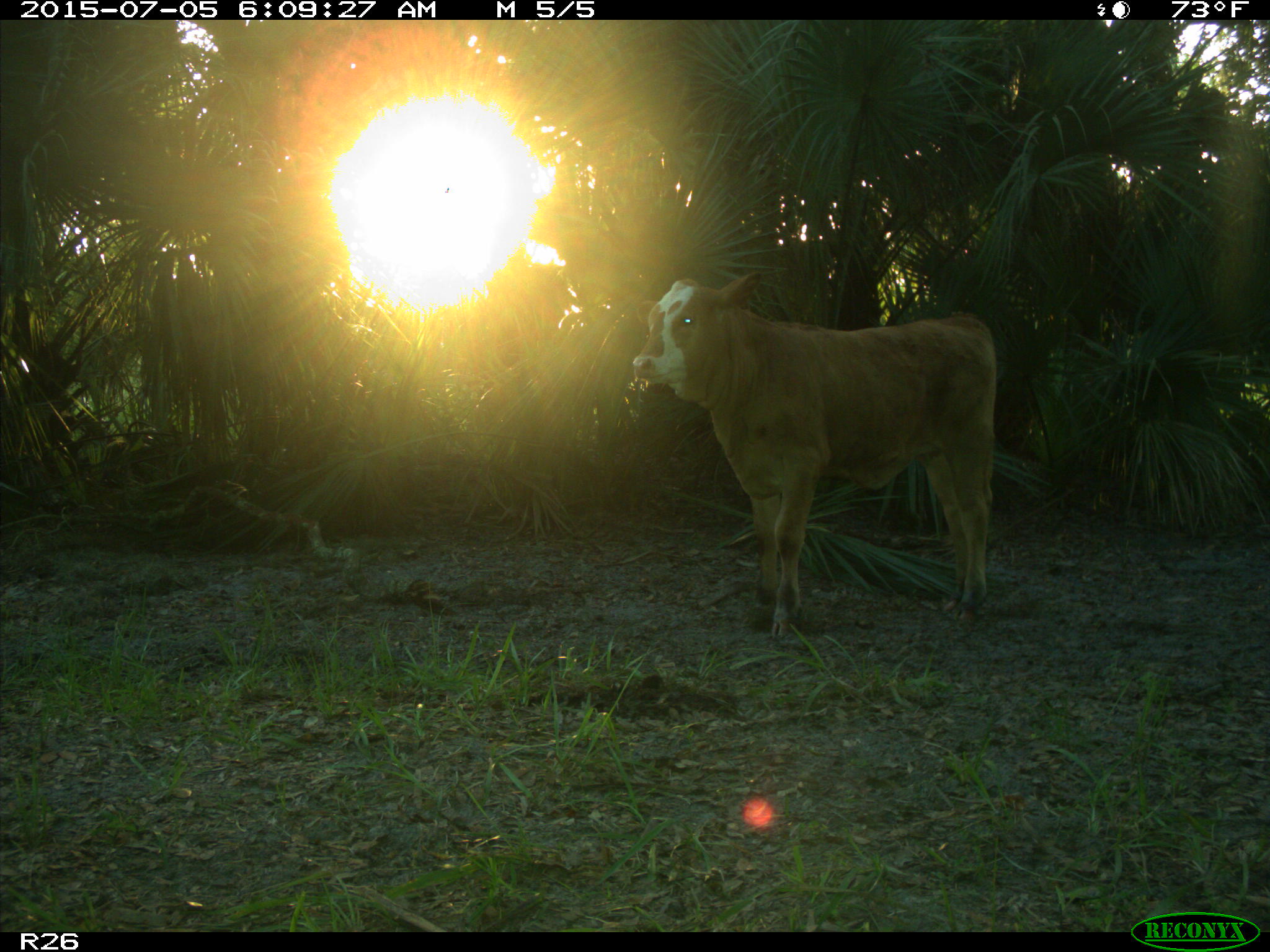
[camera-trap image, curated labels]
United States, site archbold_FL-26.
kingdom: Animalia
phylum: Chordata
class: Mammalia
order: Artiodactyla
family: Bovidae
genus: Bos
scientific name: Bos taurus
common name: domestic cow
Bos taurus (domestic cow).